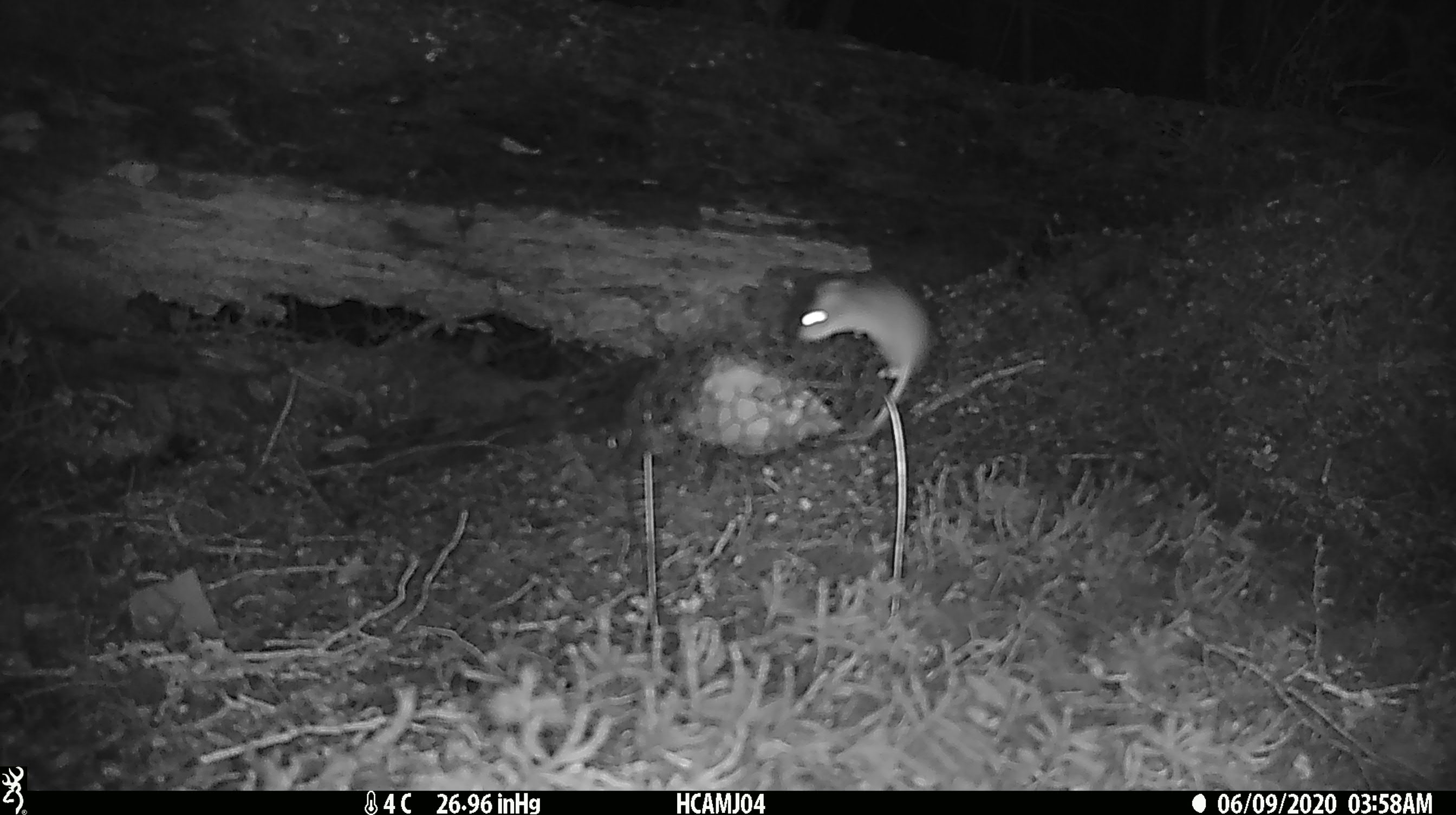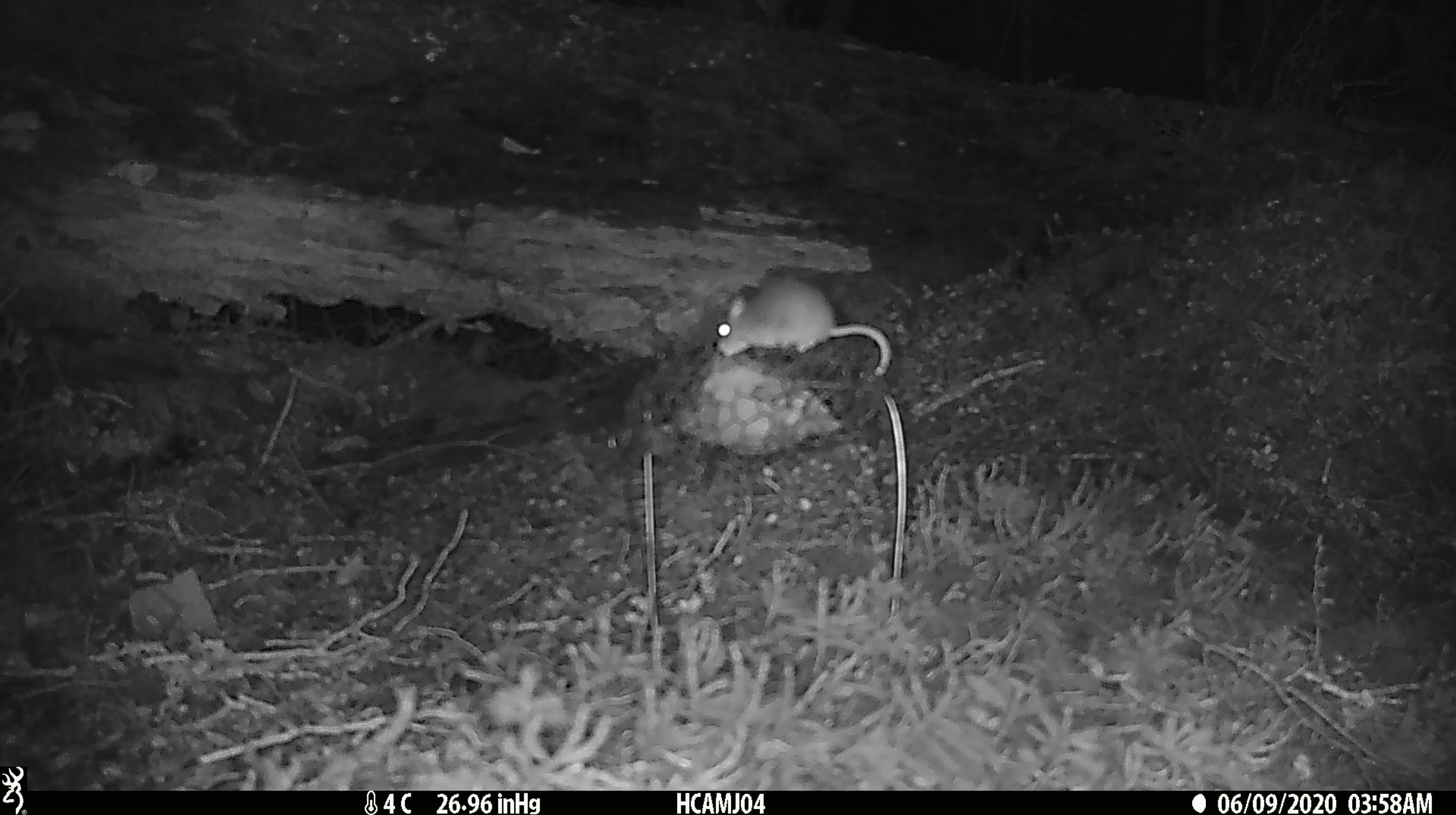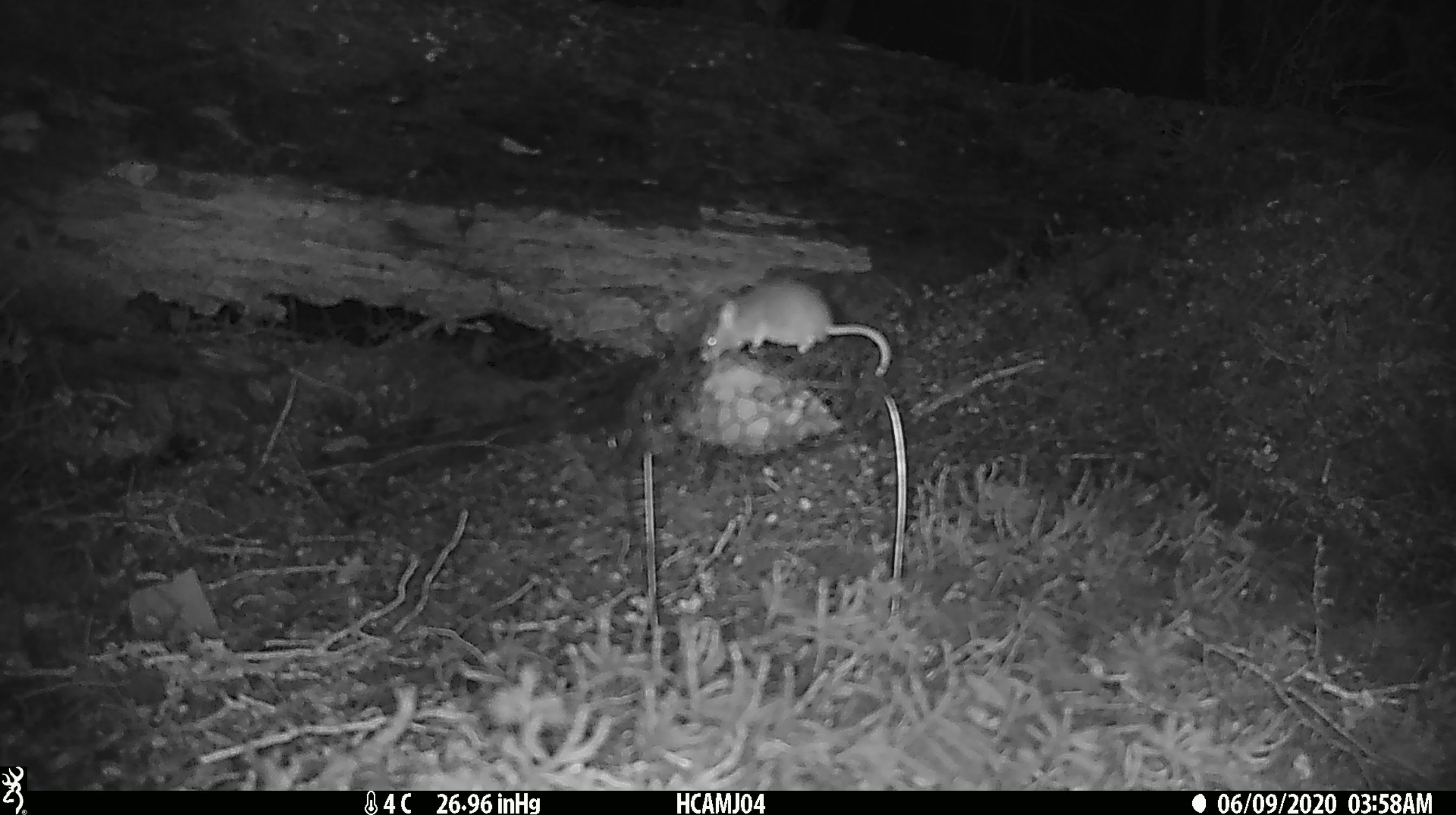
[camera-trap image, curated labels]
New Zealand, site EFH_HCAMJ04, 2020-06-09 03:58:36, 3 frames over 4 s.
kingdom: Animalia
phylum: Chordata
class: Mammalia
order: Rodentia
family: Muridae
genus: Mus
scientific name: Mus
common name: mouse